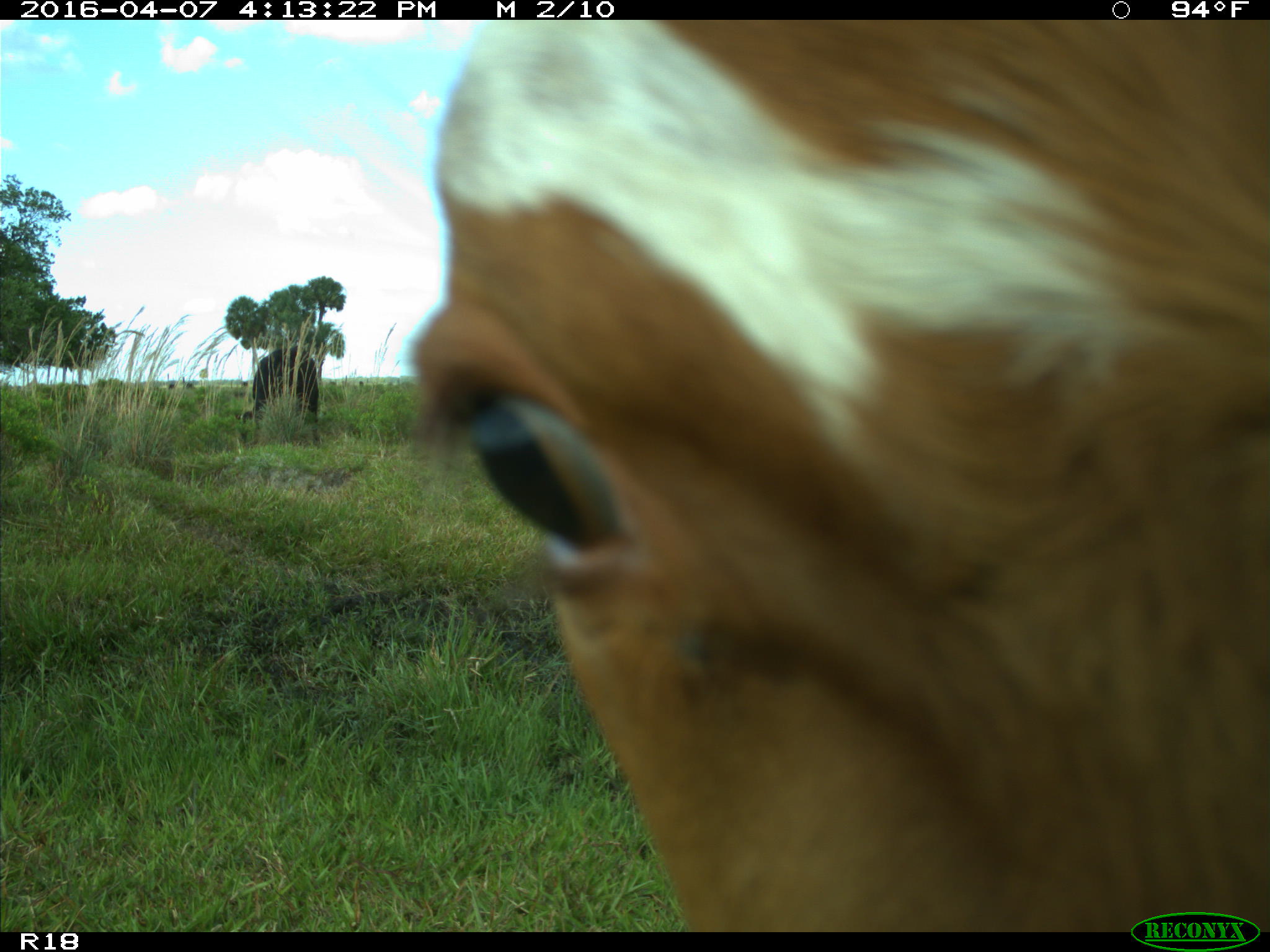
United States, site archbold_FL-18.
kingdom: Animalia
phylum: Chordata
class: Mammalia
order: Artiodactyla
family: Bovidae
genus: Bos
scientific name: Bos taurus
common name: domestic cow